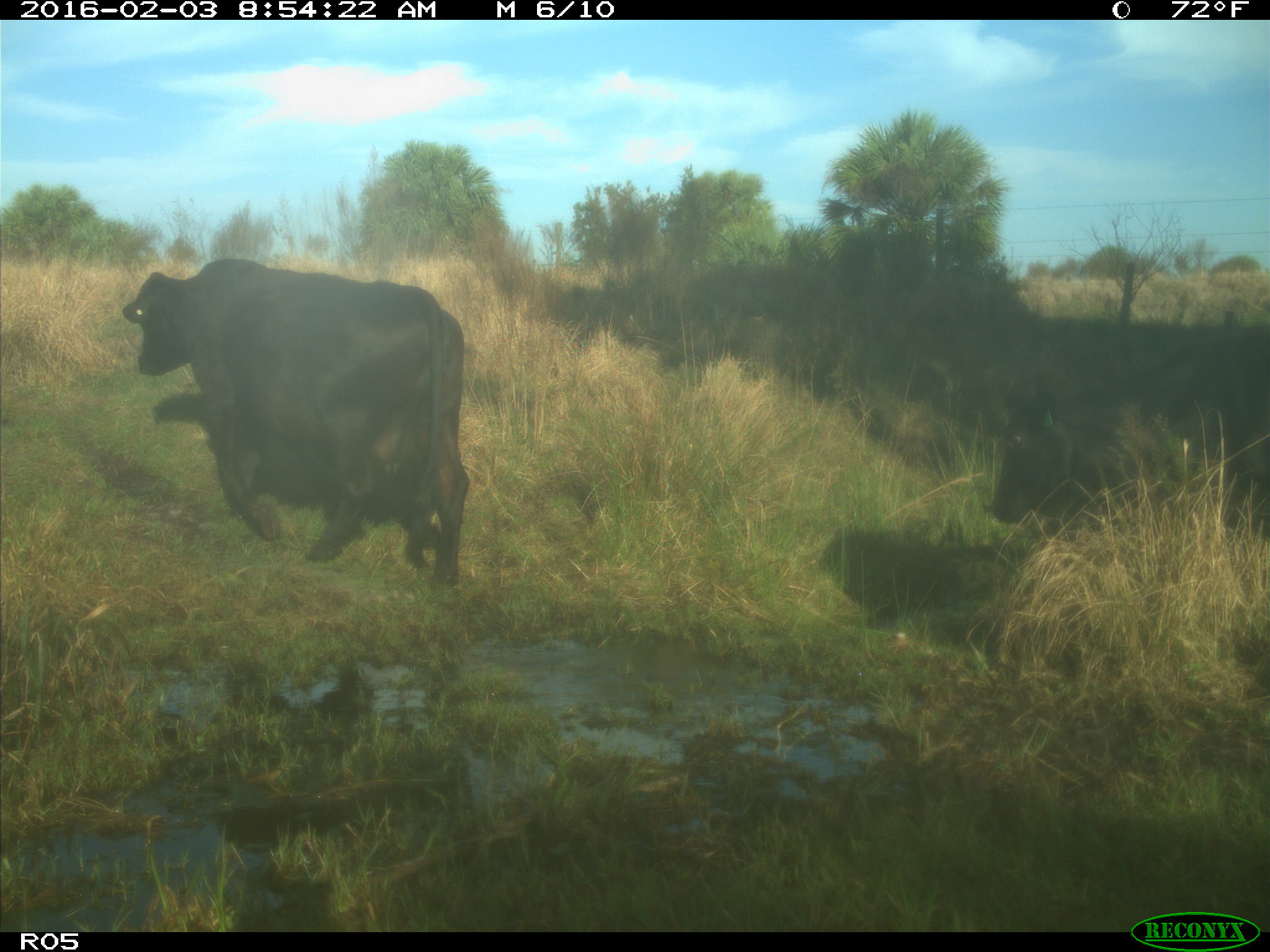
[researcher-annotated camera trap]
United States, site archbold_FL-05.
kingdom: Animalia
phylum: Chordata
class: Mammalia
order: Artiodactyla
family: Bovidae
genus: Bos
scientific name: Bos taurus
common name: domestic cow